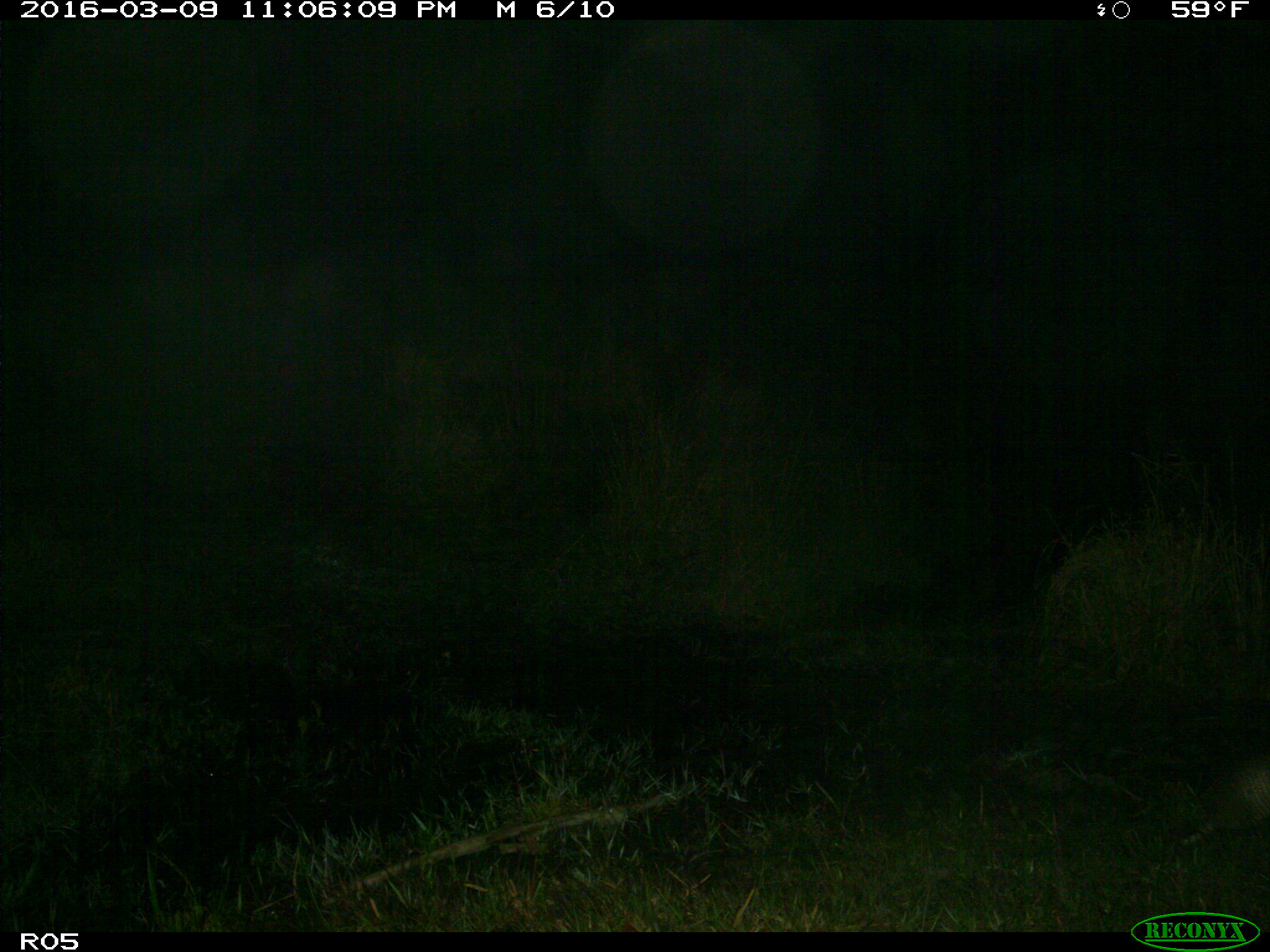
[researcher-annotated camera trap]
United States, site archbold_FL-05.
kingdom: Animalia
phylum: Chordata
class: Mammalia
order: Cingulata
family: Dasypodidae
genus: Dasypus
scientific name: Dasypus novemcinctus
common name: nine-banded armadillo